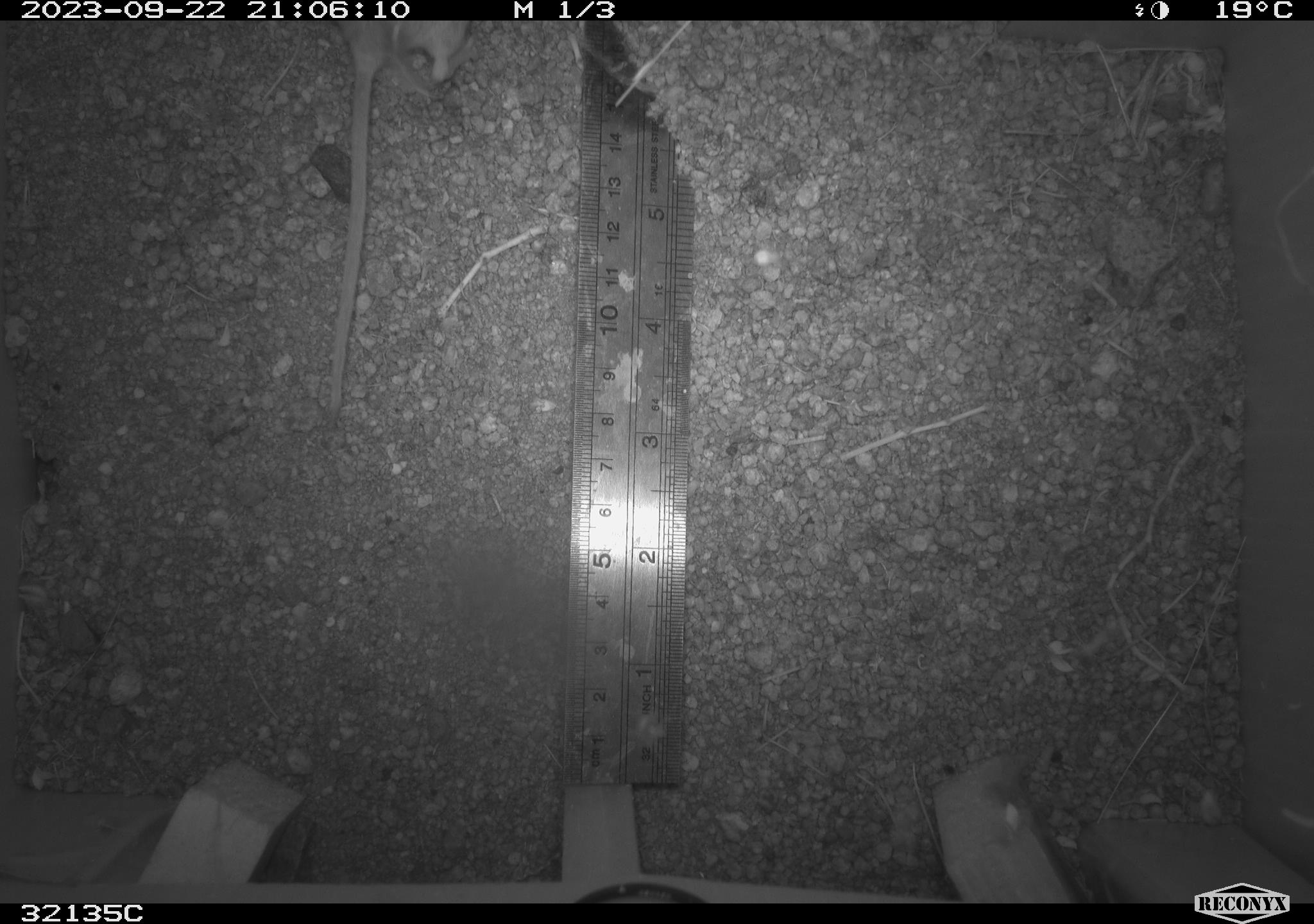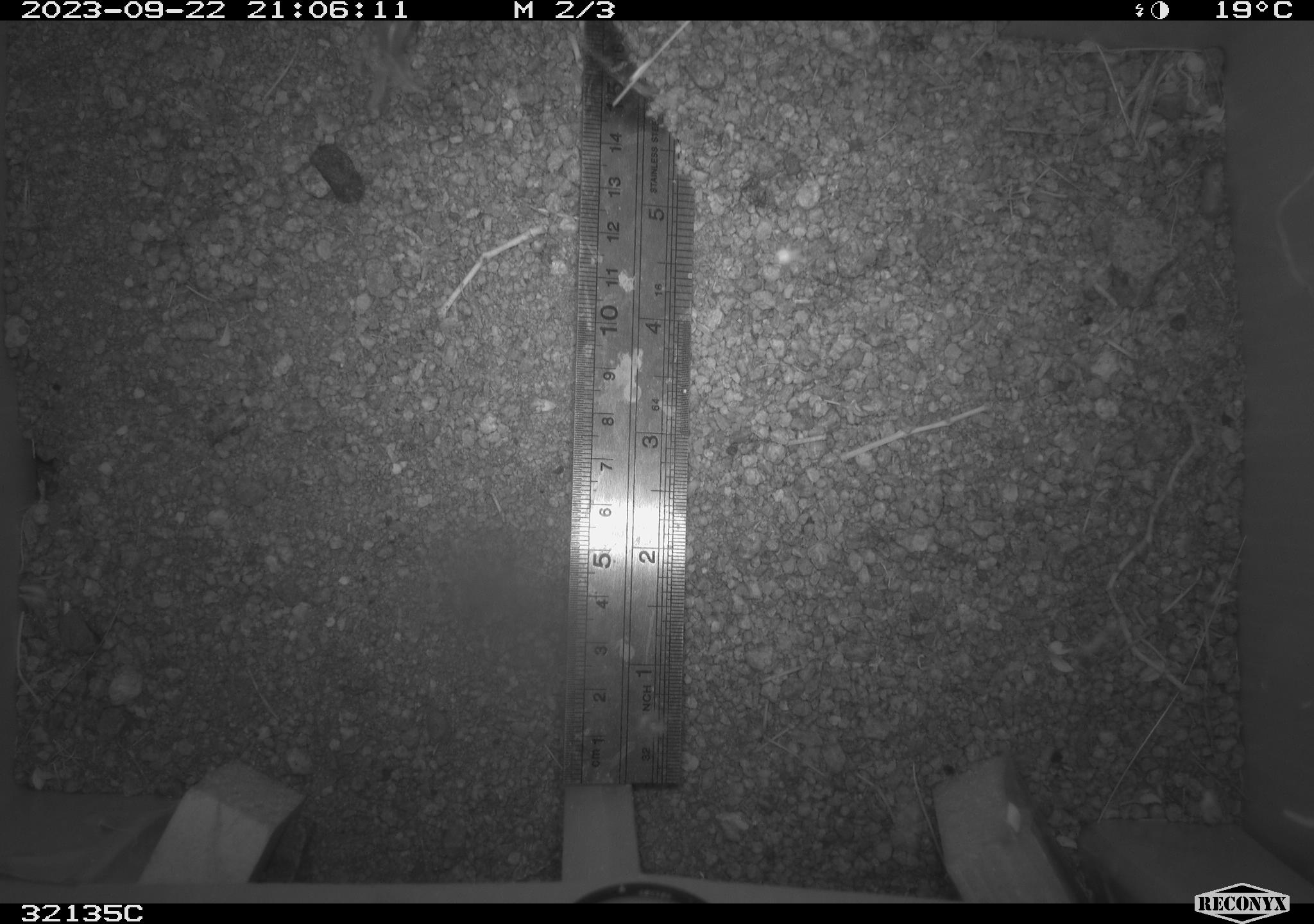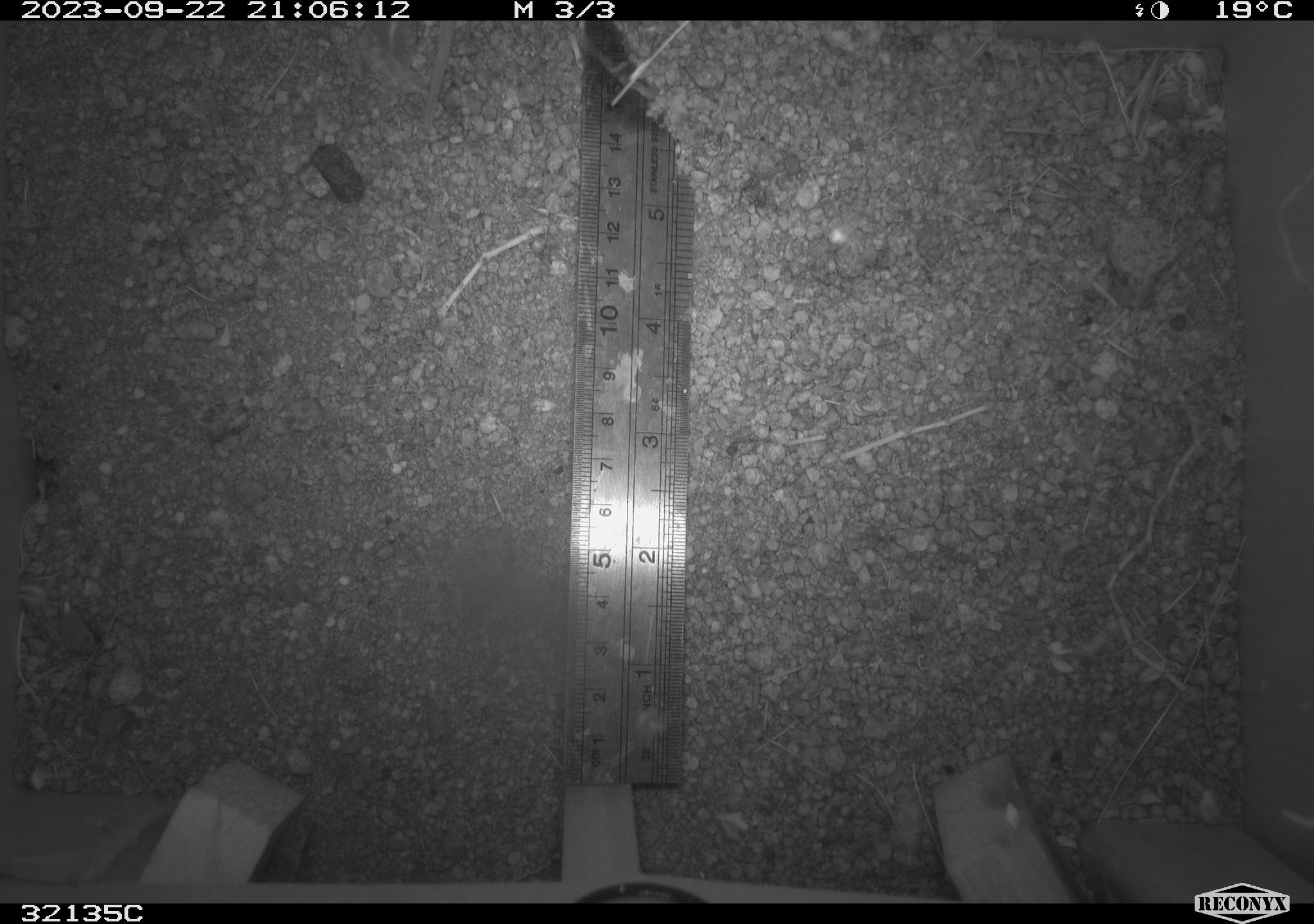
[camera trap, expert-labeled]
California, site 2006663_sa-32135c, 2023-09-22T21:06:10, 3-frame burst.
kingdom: Animalia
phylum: Chordata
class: Mammalia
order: Rodentia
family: Cricetidae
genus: Peromyscus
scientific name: Peromyscus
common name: deer mice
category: peromyscus species